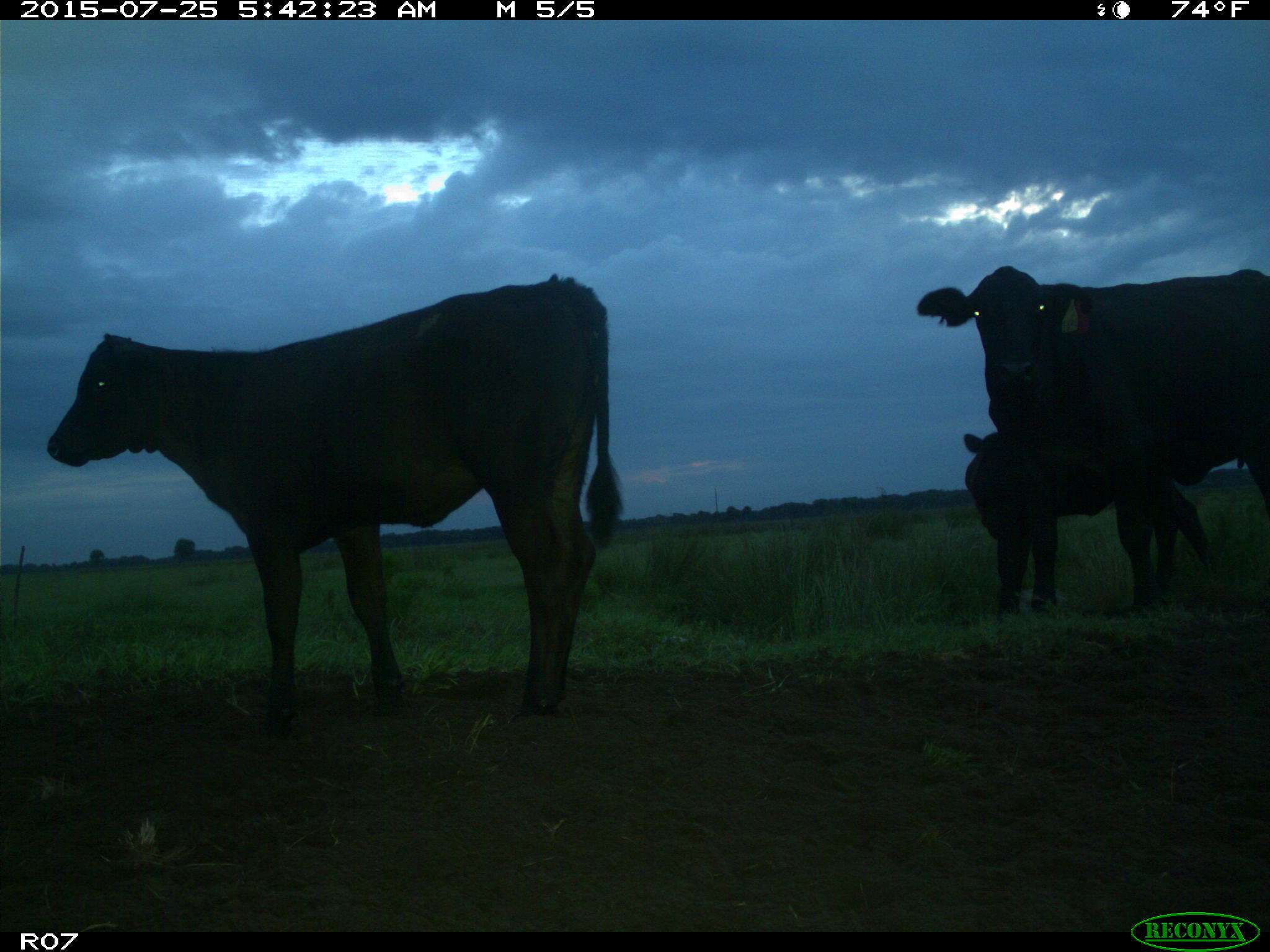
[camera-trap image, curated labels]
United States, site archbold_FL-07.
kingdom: Animalia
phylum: Chordata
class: Mammalia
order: Artiodactyla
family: Bovidae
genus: Bos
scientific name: Bos taurus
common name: domestic cow